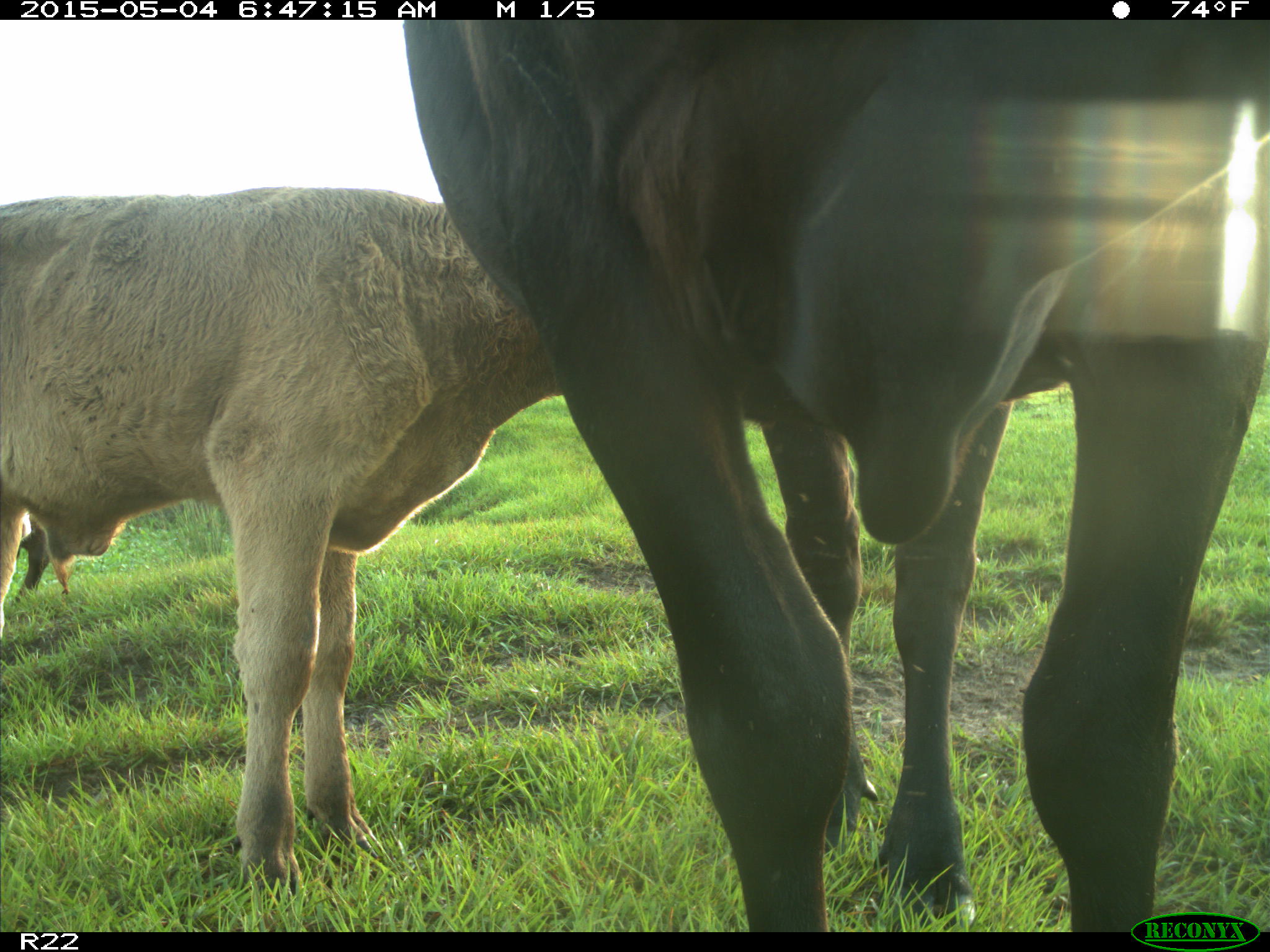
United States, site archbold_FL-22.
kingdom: Animalia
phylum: Chordata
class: Mammalia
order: Artiodactyla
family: Bovidae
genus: Bos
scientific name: Bos taurus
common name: domestic cow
Bos taurus (domestic cow).